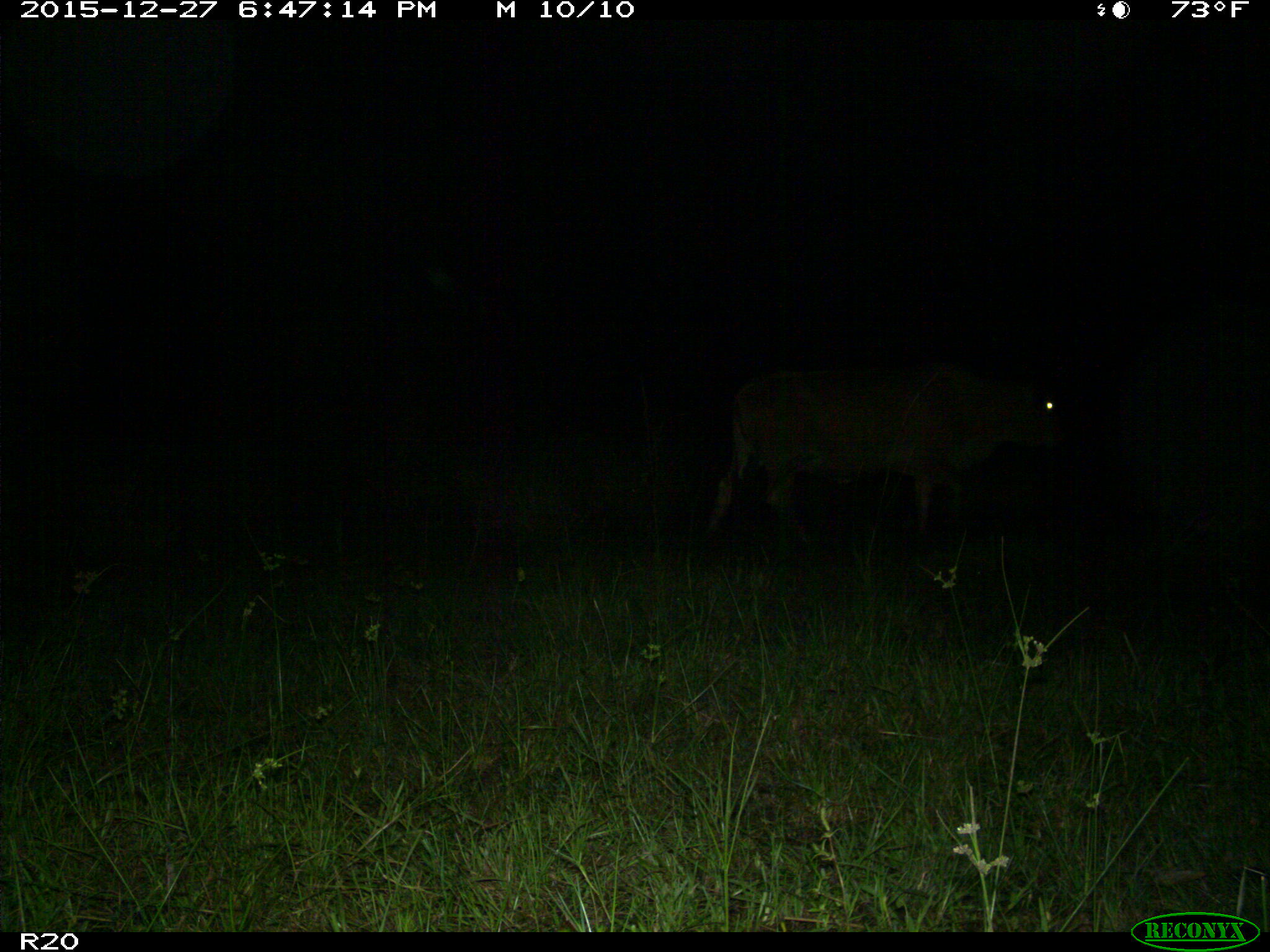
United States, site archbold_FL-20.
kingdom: Animalia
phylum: Chordata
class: Mammalia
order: Artiodactyla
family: Bovidae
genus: Bos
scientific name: Bos taurus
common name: domestic cow